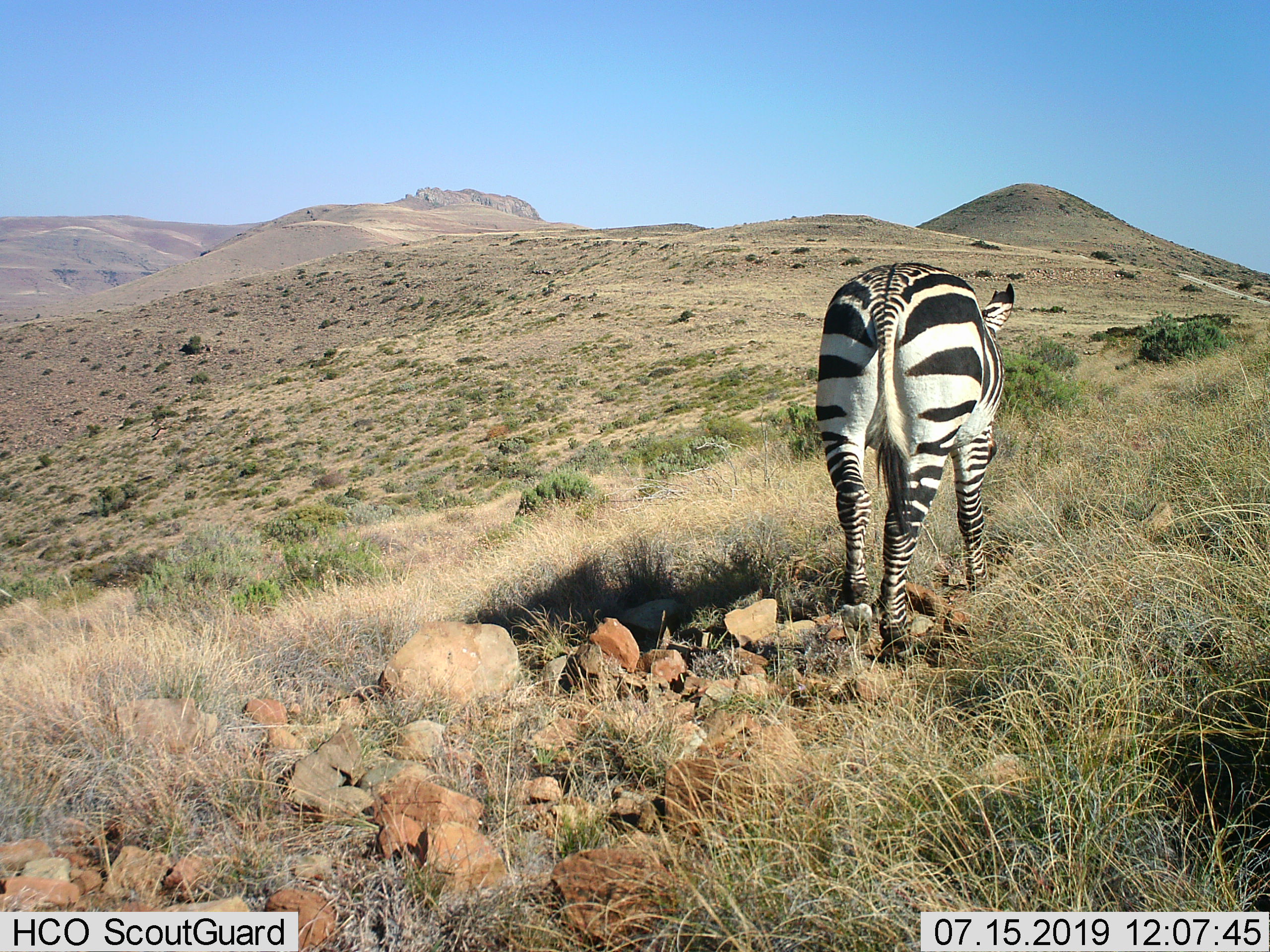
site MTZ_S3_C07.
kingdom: Animalia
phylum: Chordata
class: Mammalia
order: Perissodactyla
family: Equidae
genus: Equus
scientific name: Equus zebra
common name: mountain zebra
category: zebramountain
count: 1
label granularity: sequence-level